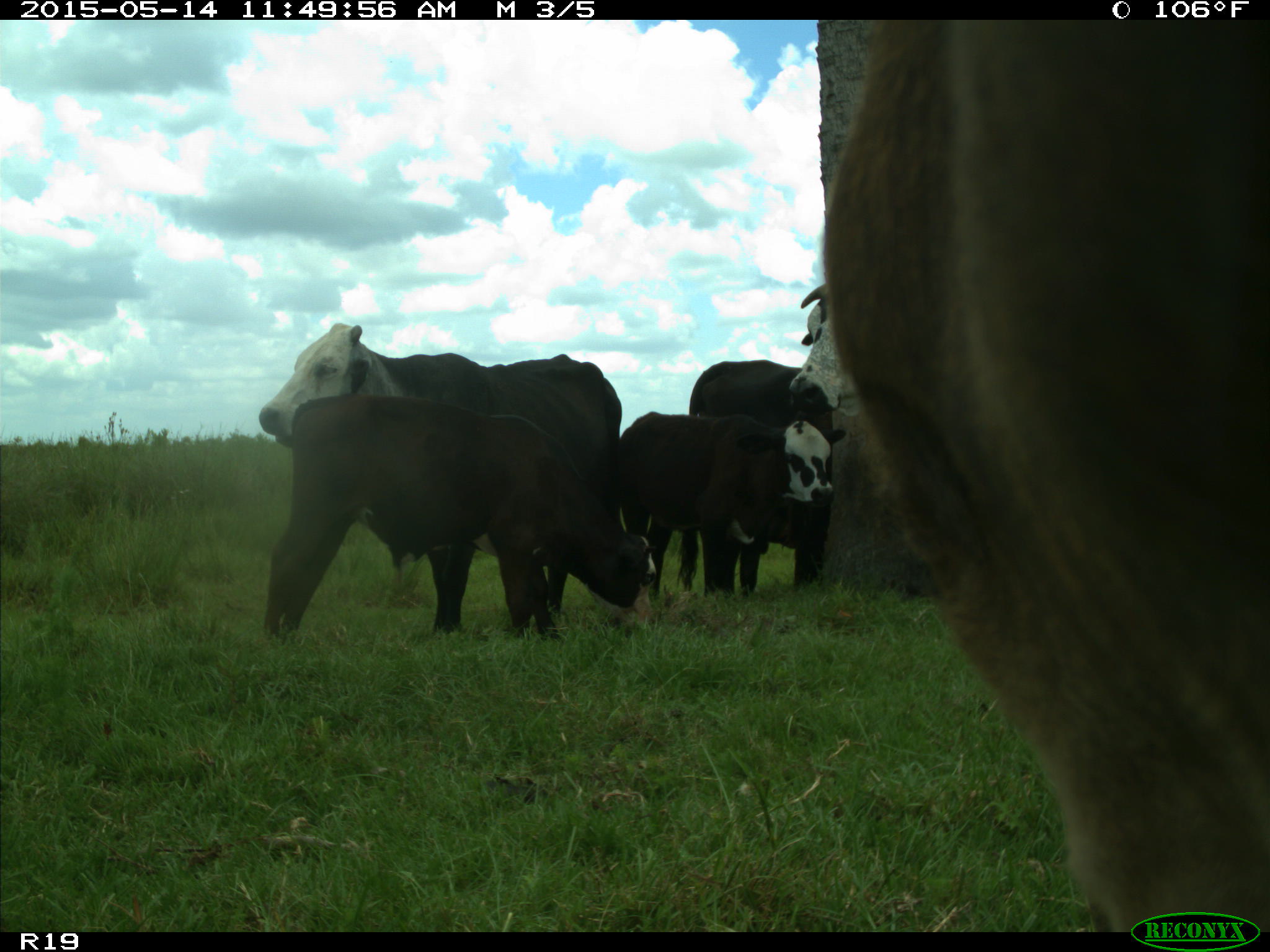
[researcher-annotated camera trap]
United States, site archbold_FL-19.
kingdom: Animalia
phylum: Chordata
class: Mammalia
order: Artiodactyla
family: Bovidae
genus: Bos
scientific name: Bos taurus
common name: domestic cow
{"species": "Bos taurus (domestic cow)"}